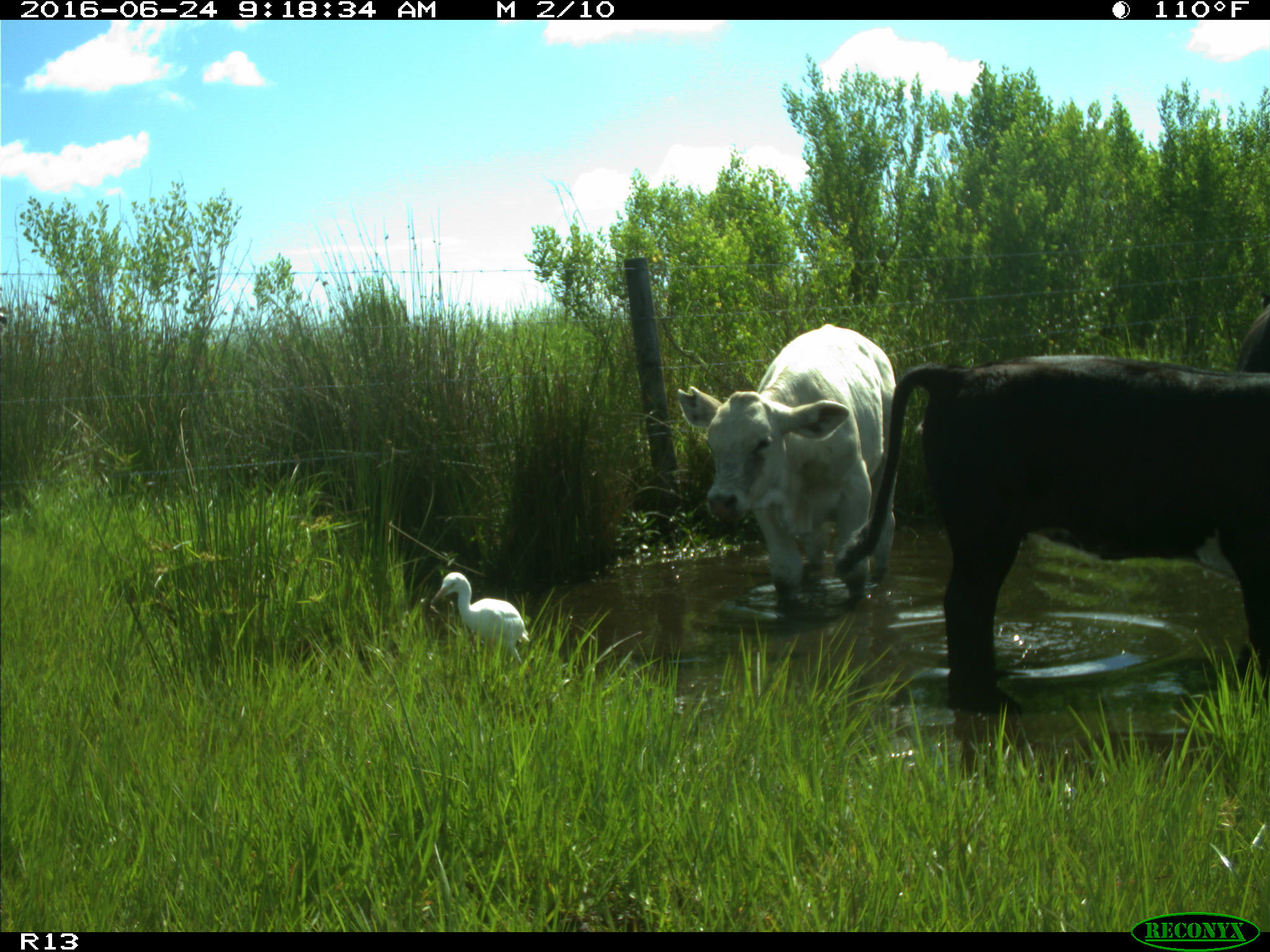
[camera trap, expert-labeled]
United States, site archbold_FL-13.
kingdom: Animalia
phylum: Chordata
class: Mammalia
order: Artiodactyla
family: Bovidae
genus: Bos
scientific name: Bos taurus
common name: domestic cow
Bos taurus (domestic cow).